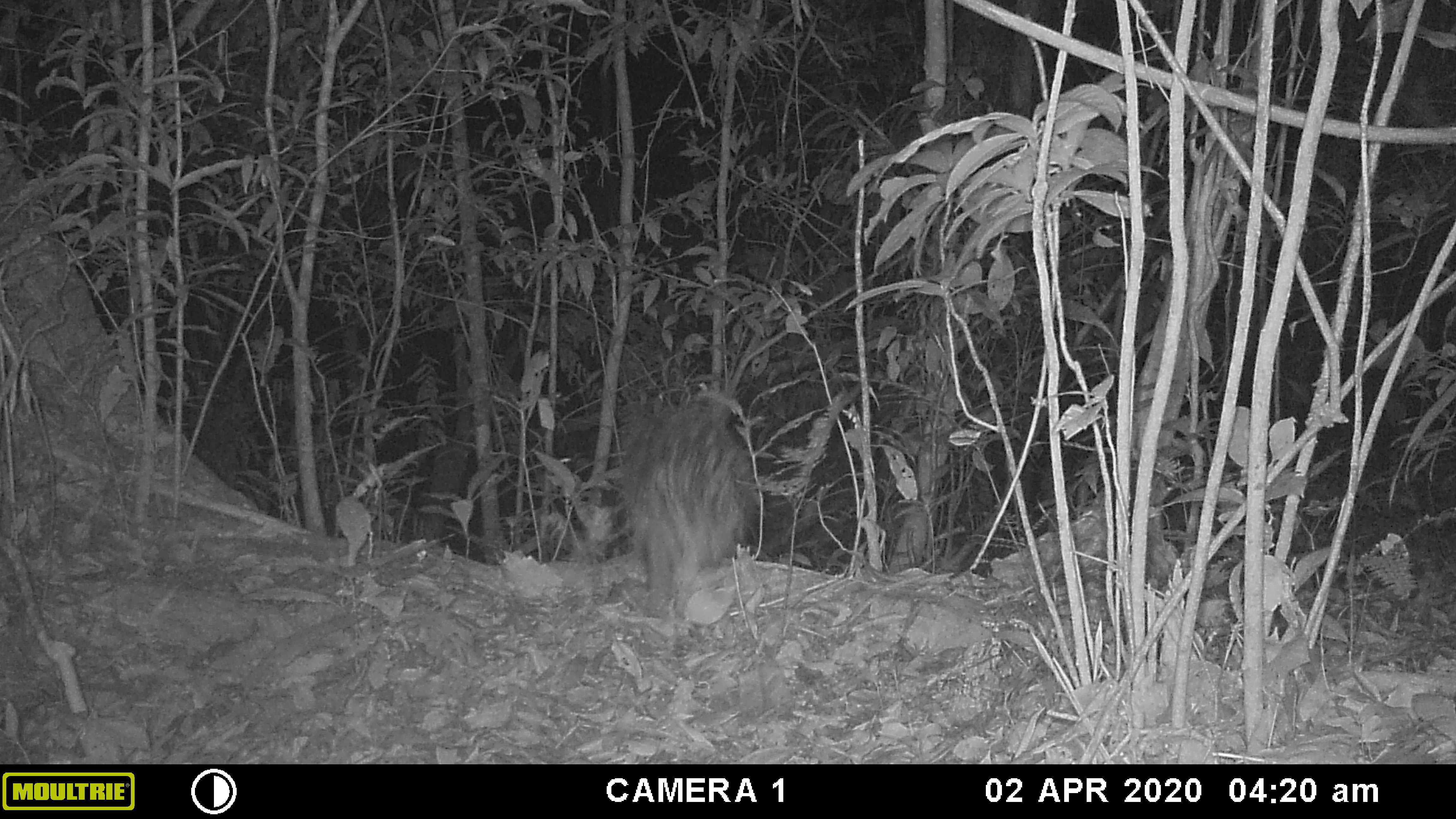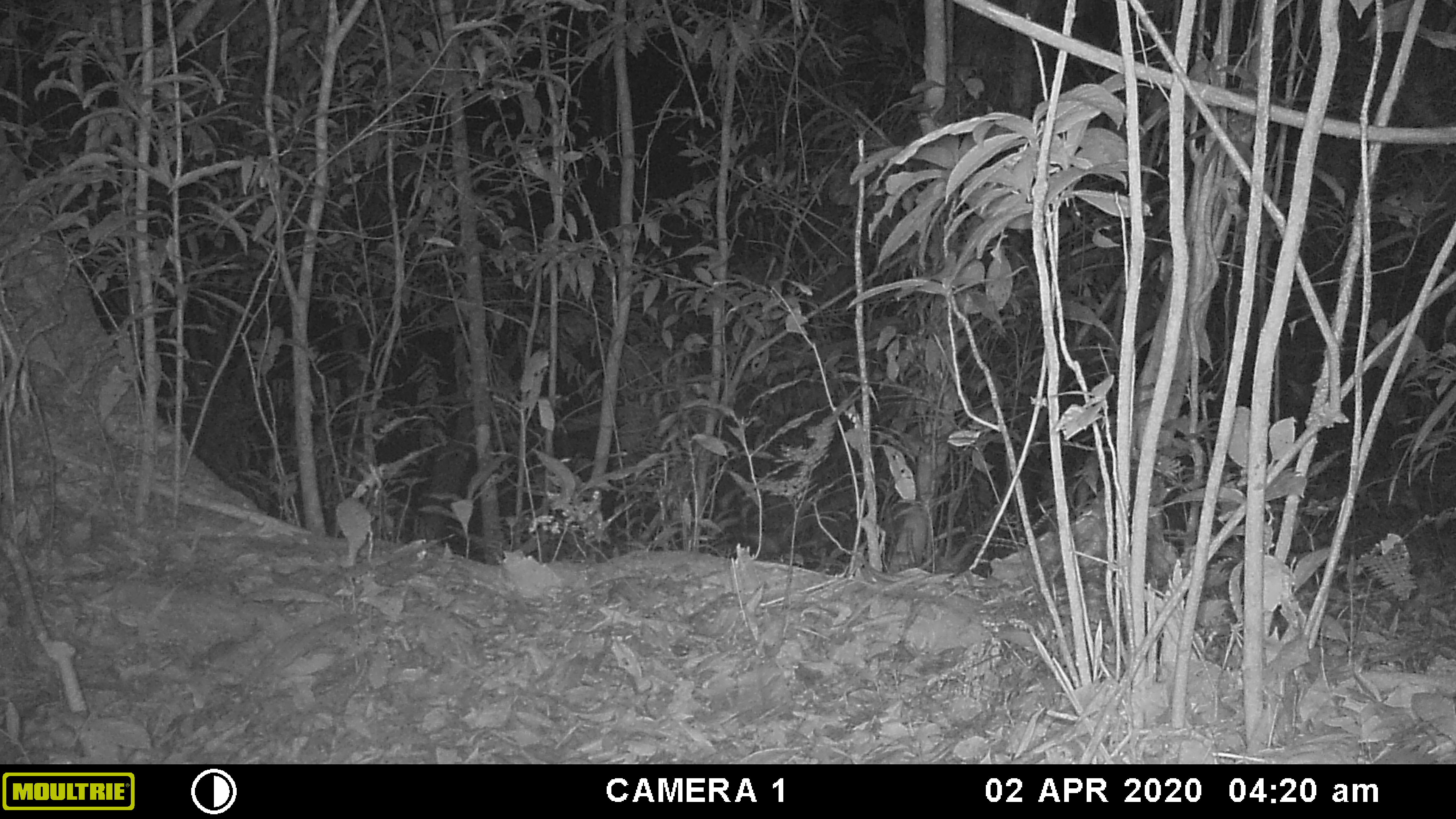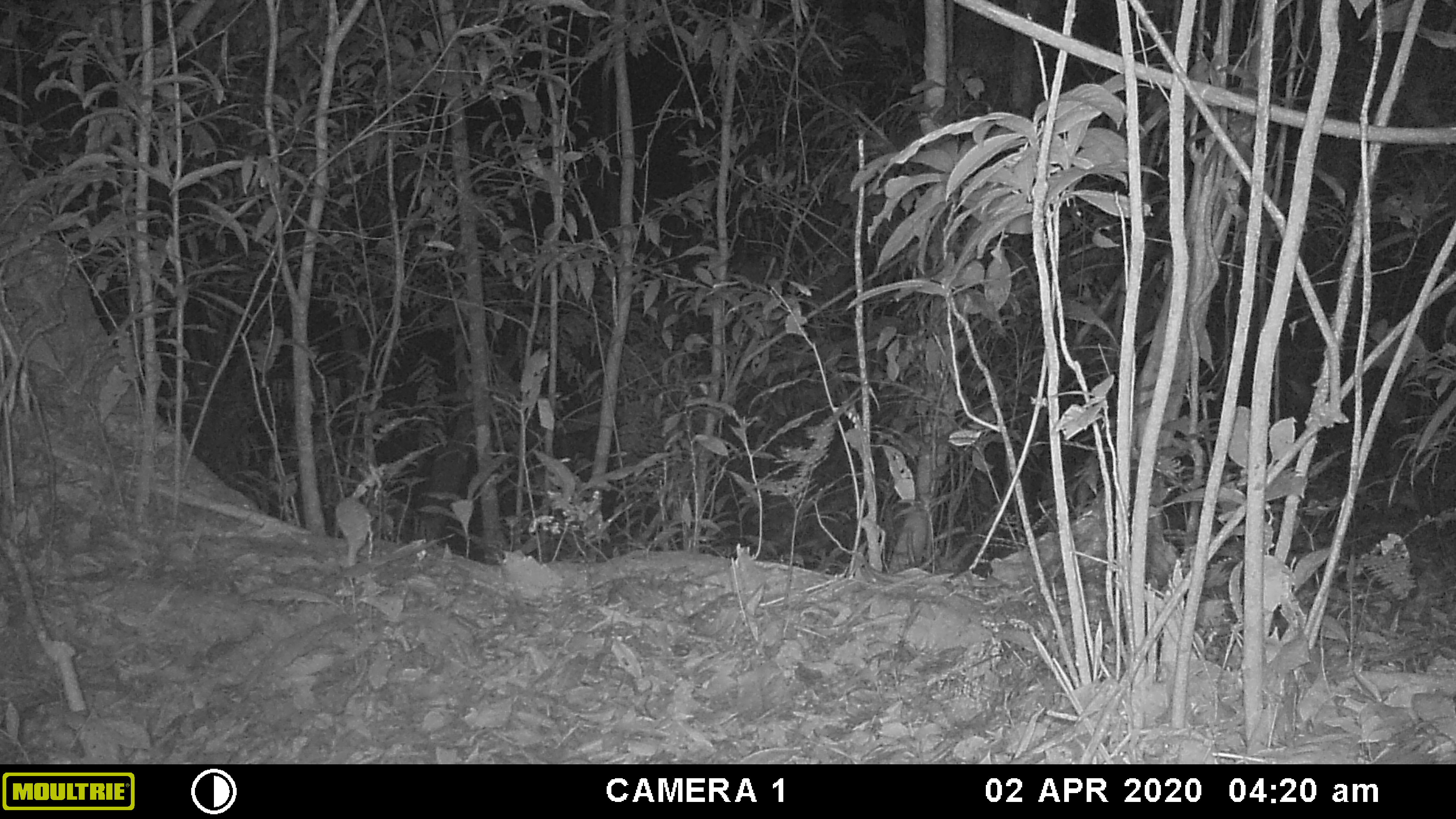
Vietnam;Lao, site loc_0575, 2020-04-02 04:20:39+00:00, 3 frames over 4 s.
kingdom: Animalia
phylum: Chordata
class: Mammalia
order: Rodentia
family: Hystricidae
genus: Hystrix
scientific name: Hystrix brachyura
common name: malayan porcupine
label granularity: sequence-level